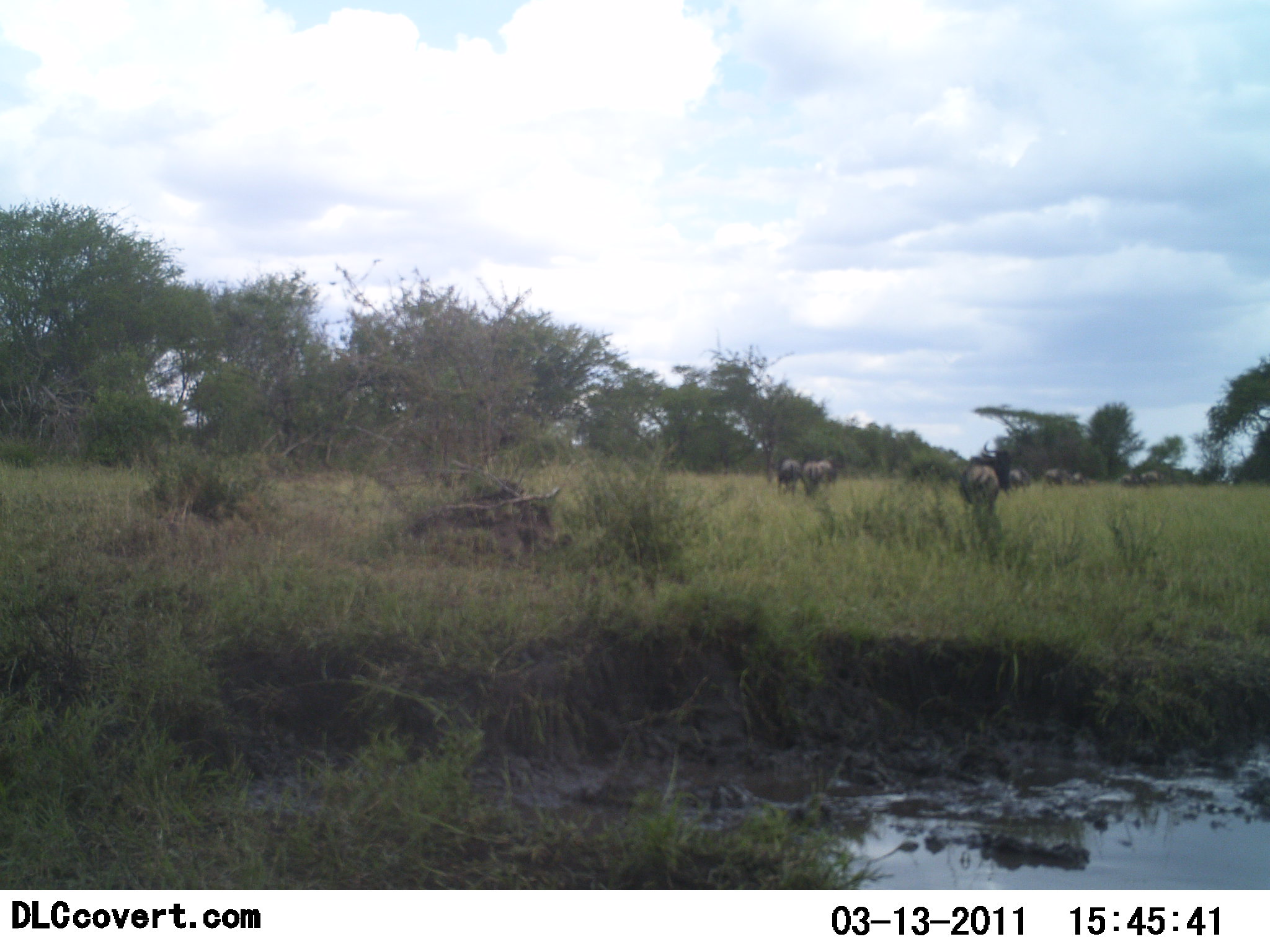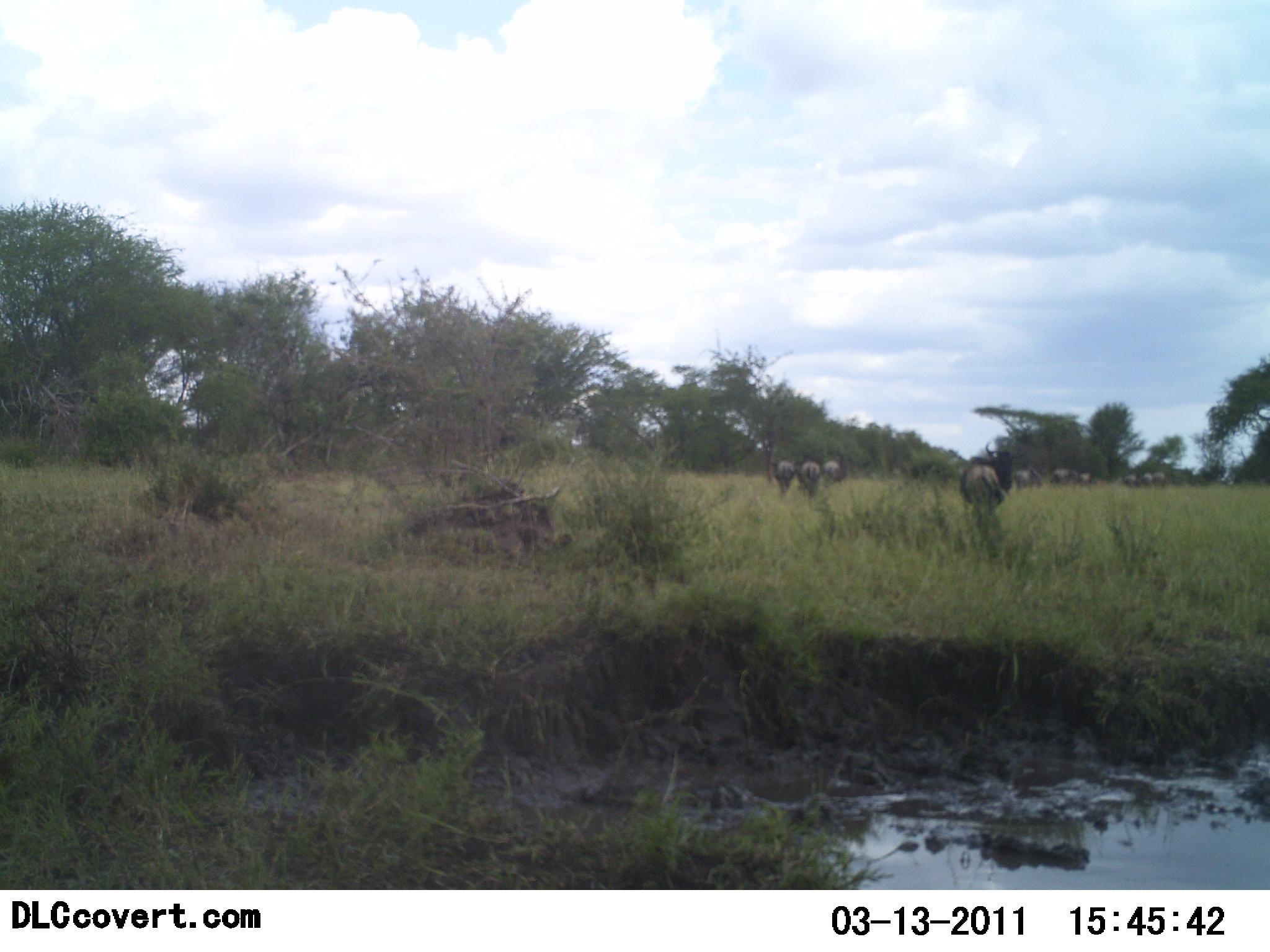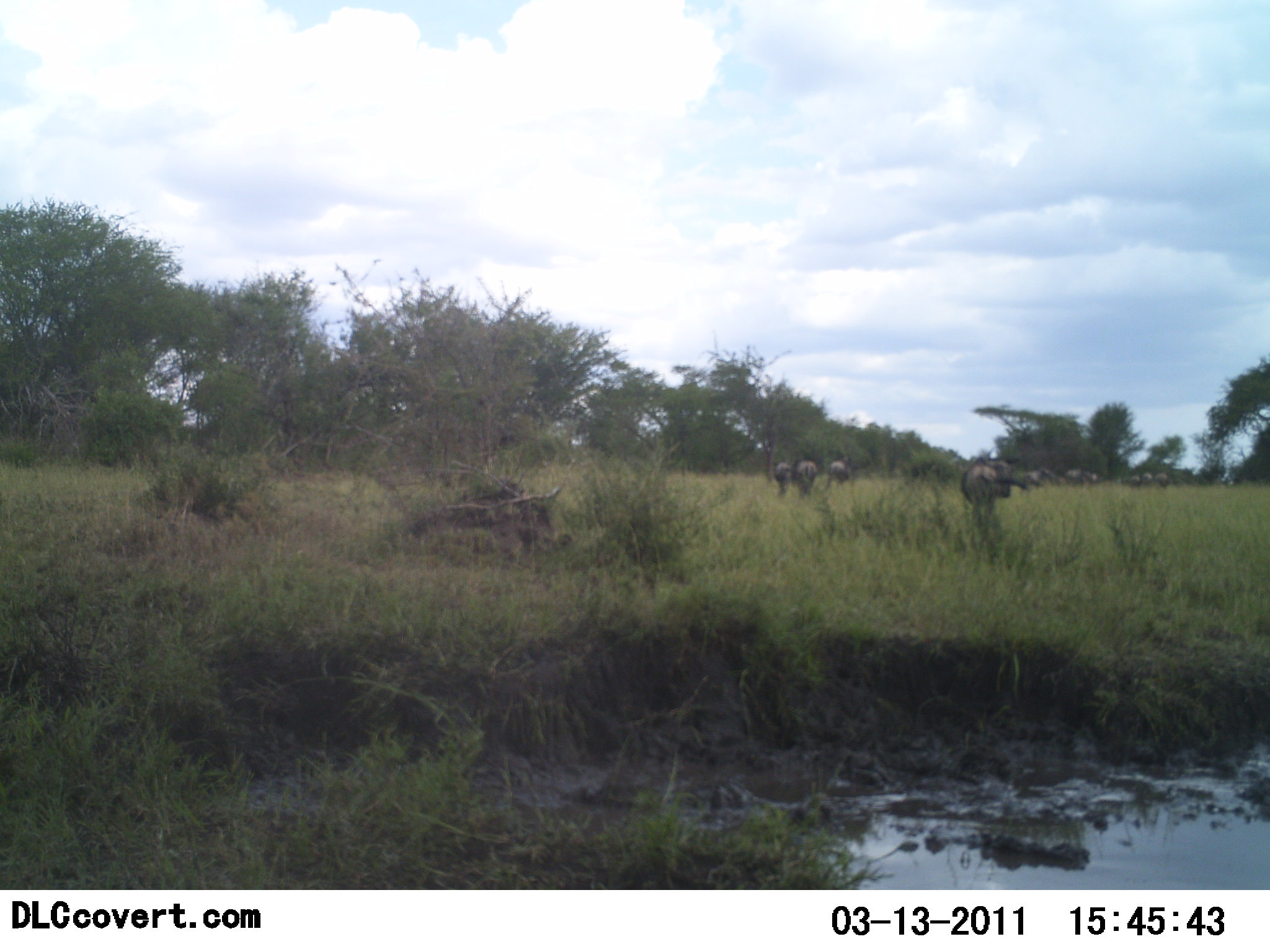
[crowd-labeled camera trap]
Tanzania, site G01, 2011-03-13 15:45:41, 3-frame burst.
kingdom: Animalia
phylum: Chordata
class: Mammalia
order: Artiodactyla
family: Bovidae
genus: Connochaetes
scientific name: Connochaetes taurinus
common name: blue wildebeest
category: wildebeest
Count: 10.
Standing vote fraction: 18%.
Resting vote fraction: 0%.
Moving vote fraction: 100%.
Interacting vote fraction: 0%.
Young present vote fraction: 0%.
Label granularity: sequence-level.